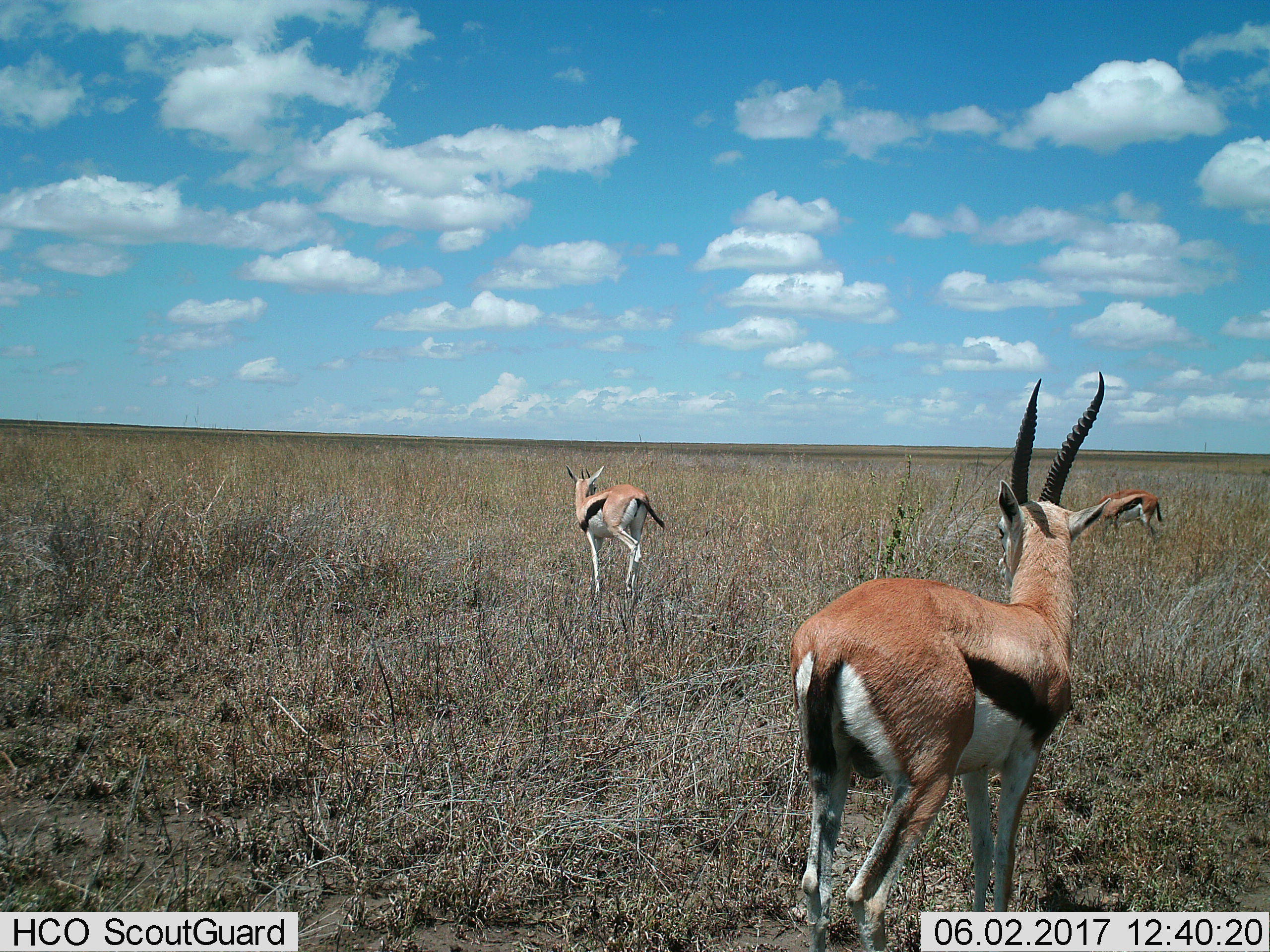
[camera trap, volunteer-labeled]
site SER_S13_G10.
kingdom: Animalia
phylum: Chordata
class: Mammalia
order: Artiodactyla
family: Bovidae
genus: Eudorcas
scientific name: Eudorcas thomsonii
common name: thomson's gazelle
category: gazellethomsons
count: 3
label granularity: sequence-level